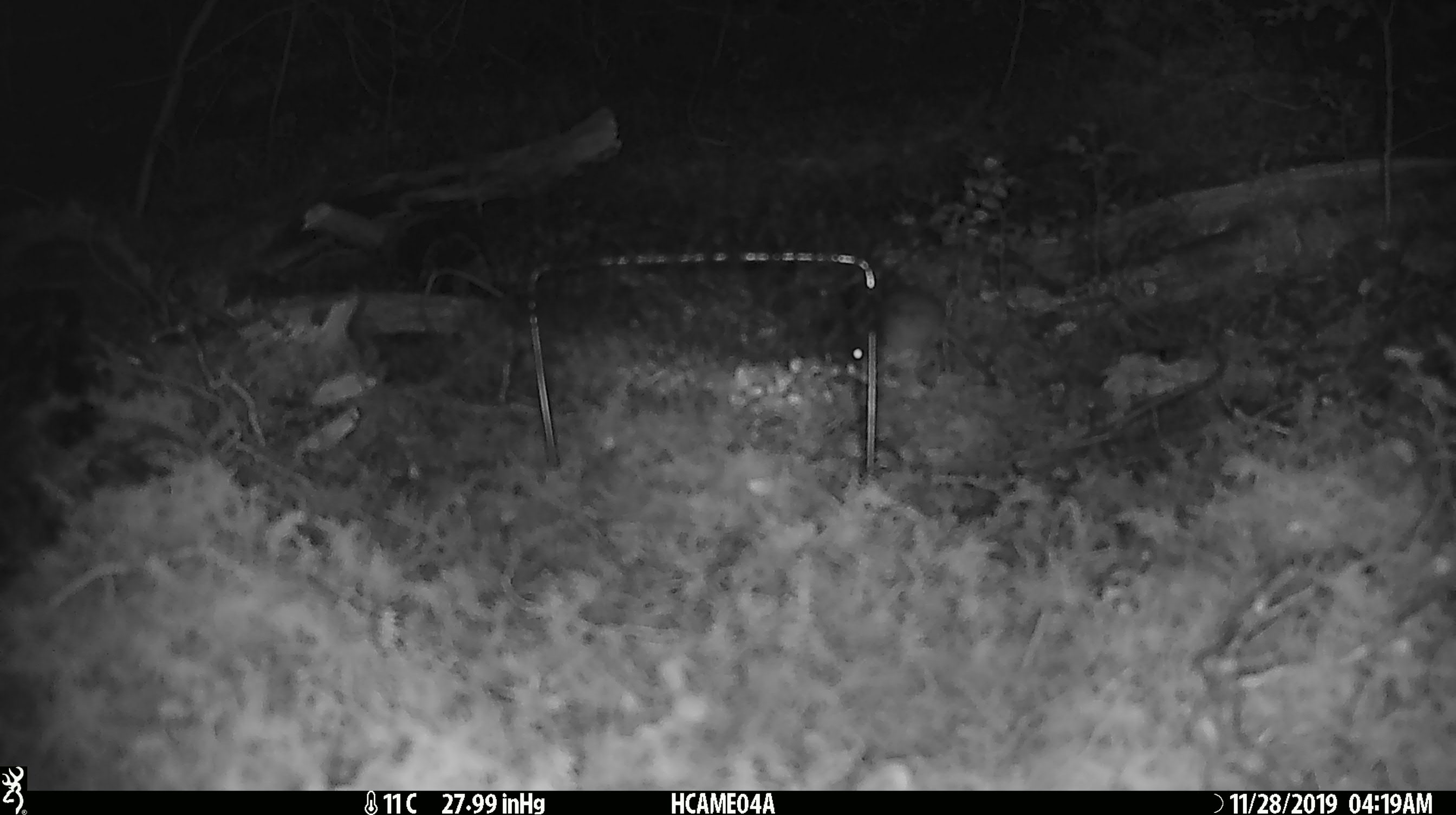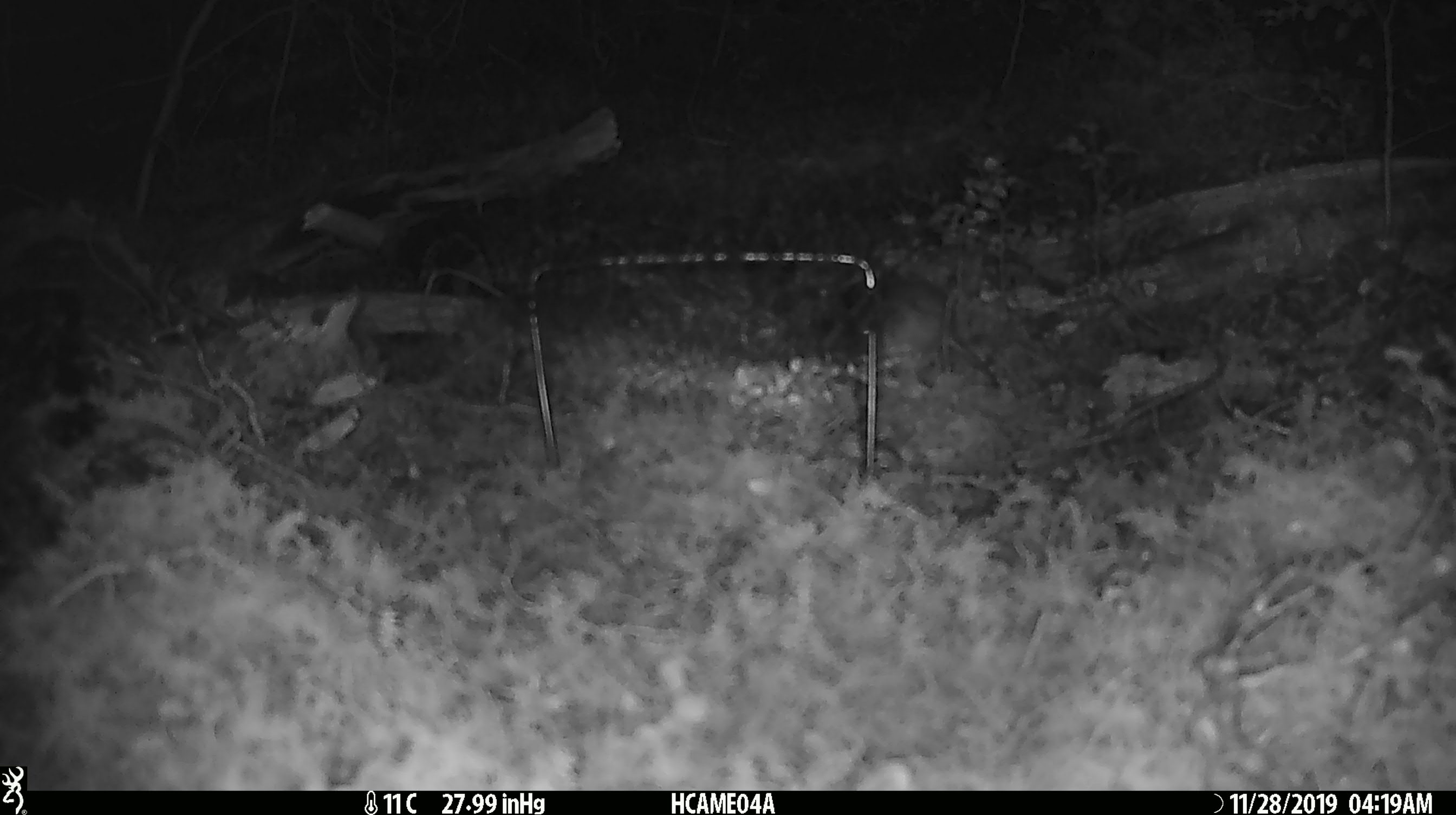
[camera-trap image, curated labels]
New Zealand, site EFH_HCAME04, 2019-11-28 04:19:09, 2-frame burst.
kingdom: Animalia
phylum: Chordata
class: Mammalia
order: Rodentia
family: Muridae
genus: Mus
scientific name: Mus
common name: mouse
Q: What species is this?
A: Mouse (Mus).